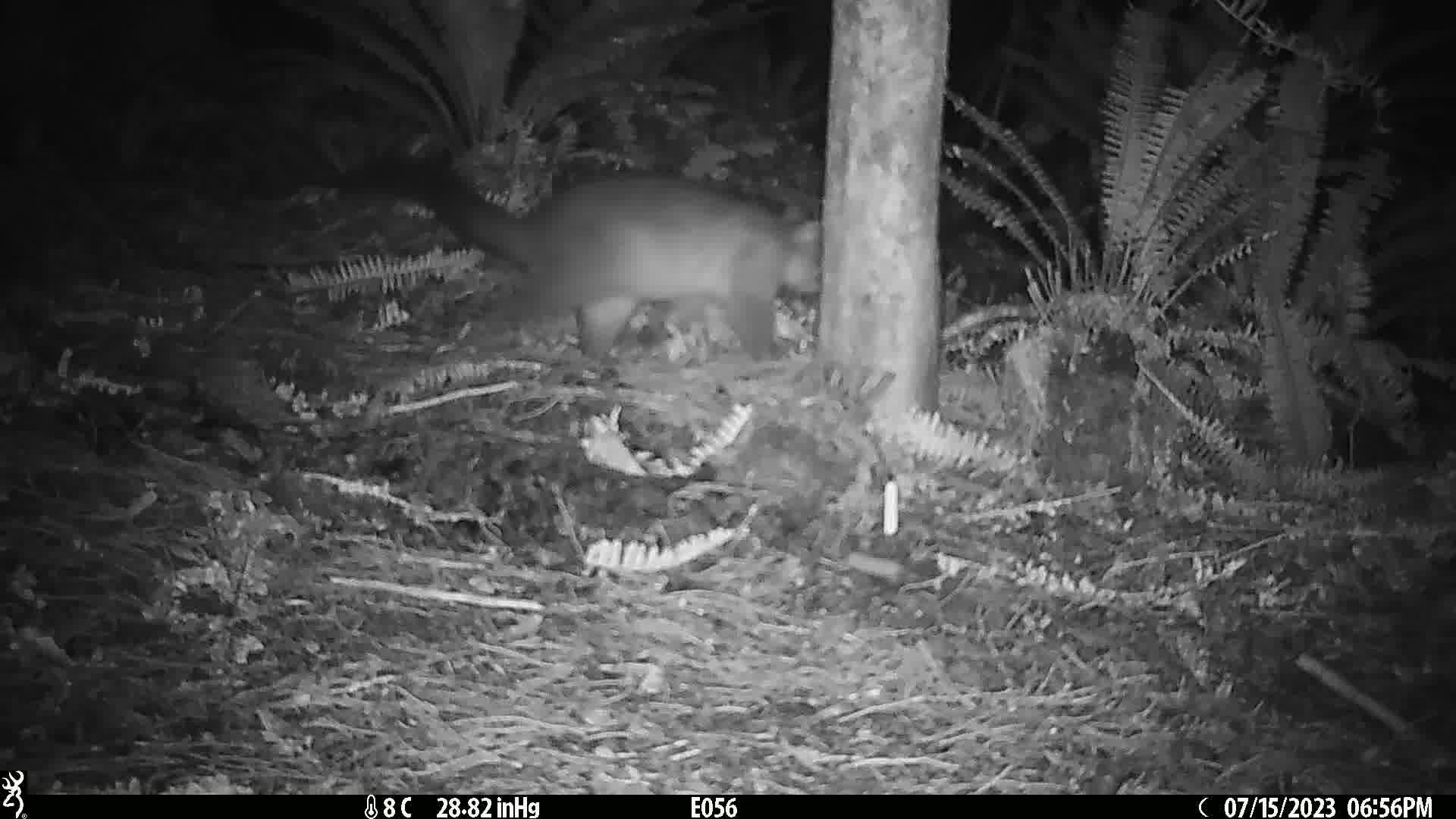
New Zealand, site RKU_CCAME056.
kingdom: Animalia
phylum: Chordata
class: Mammalia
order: Diprotodontia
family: Phalangeridae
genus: Trichosurus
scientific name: Trichosurus vulpecula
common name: common brushtail possum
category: possum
Possum (common brushtail possum) (Trichosurus vulpecula).